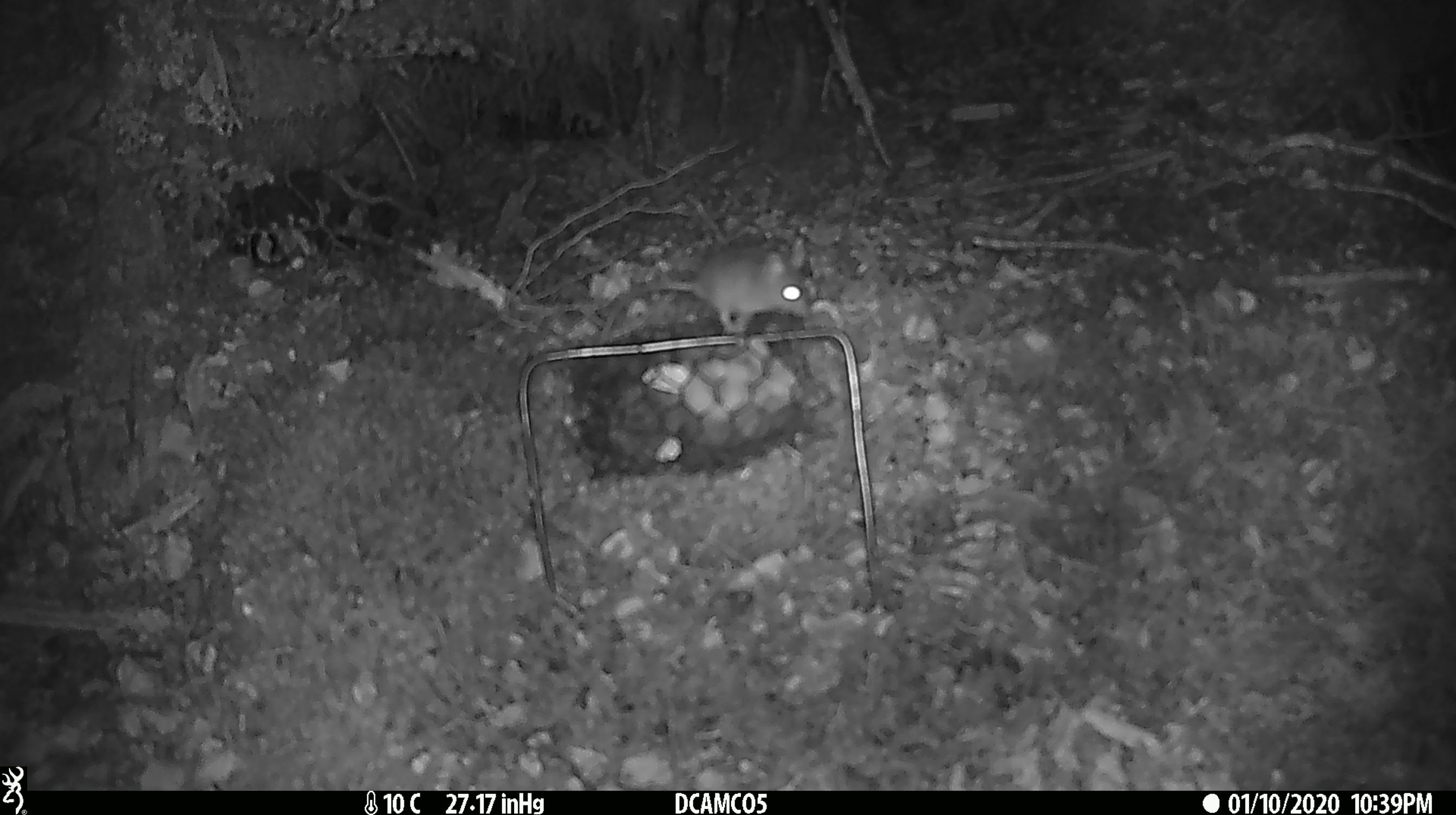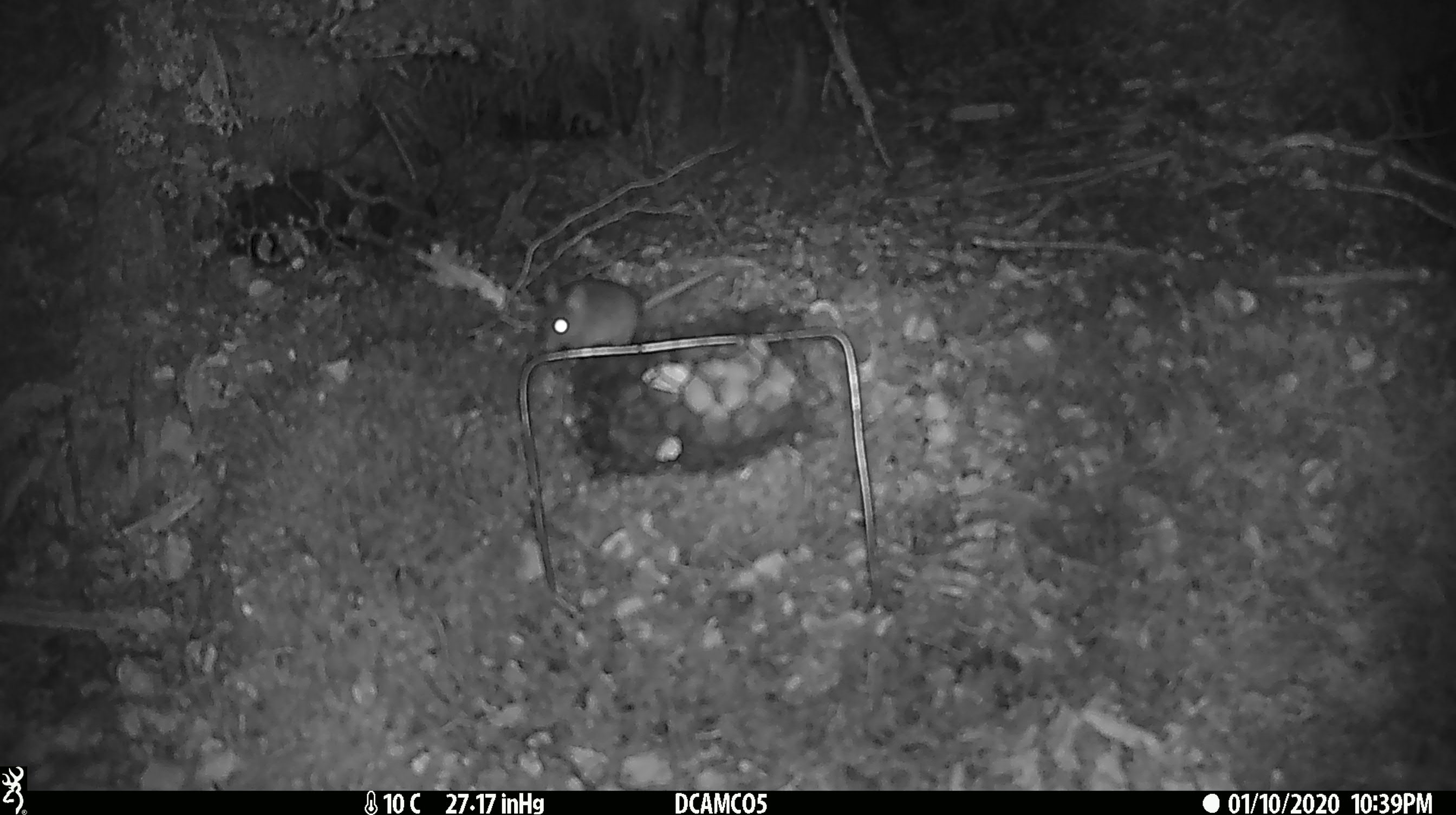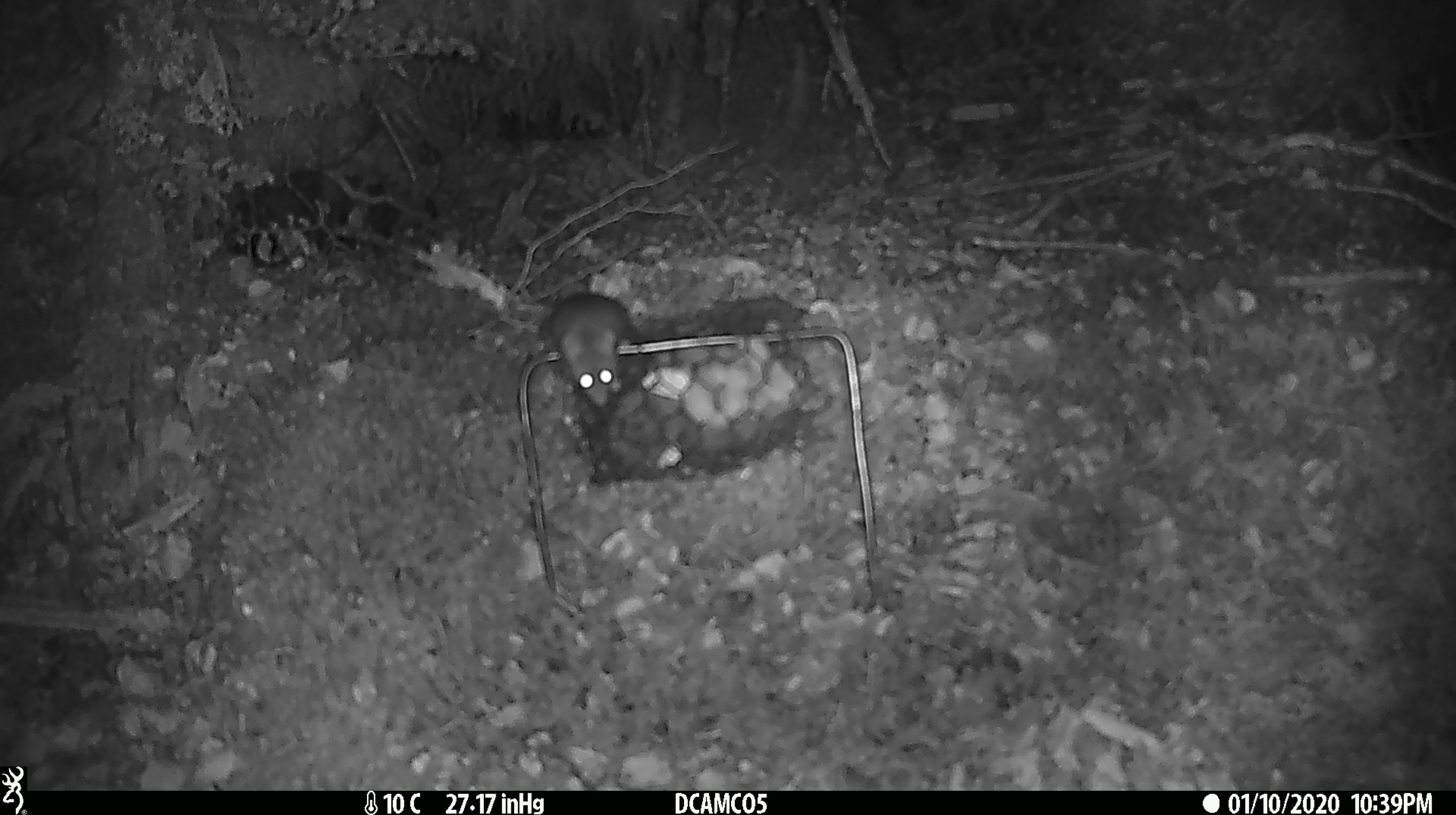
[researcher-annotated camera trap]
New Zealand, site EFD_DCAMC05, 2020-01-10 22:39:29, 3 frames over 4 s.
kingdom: Animalia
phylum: Chordata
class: Mammalia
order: Rodentia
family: Muridae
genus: Mus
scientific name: Mus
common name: mouse